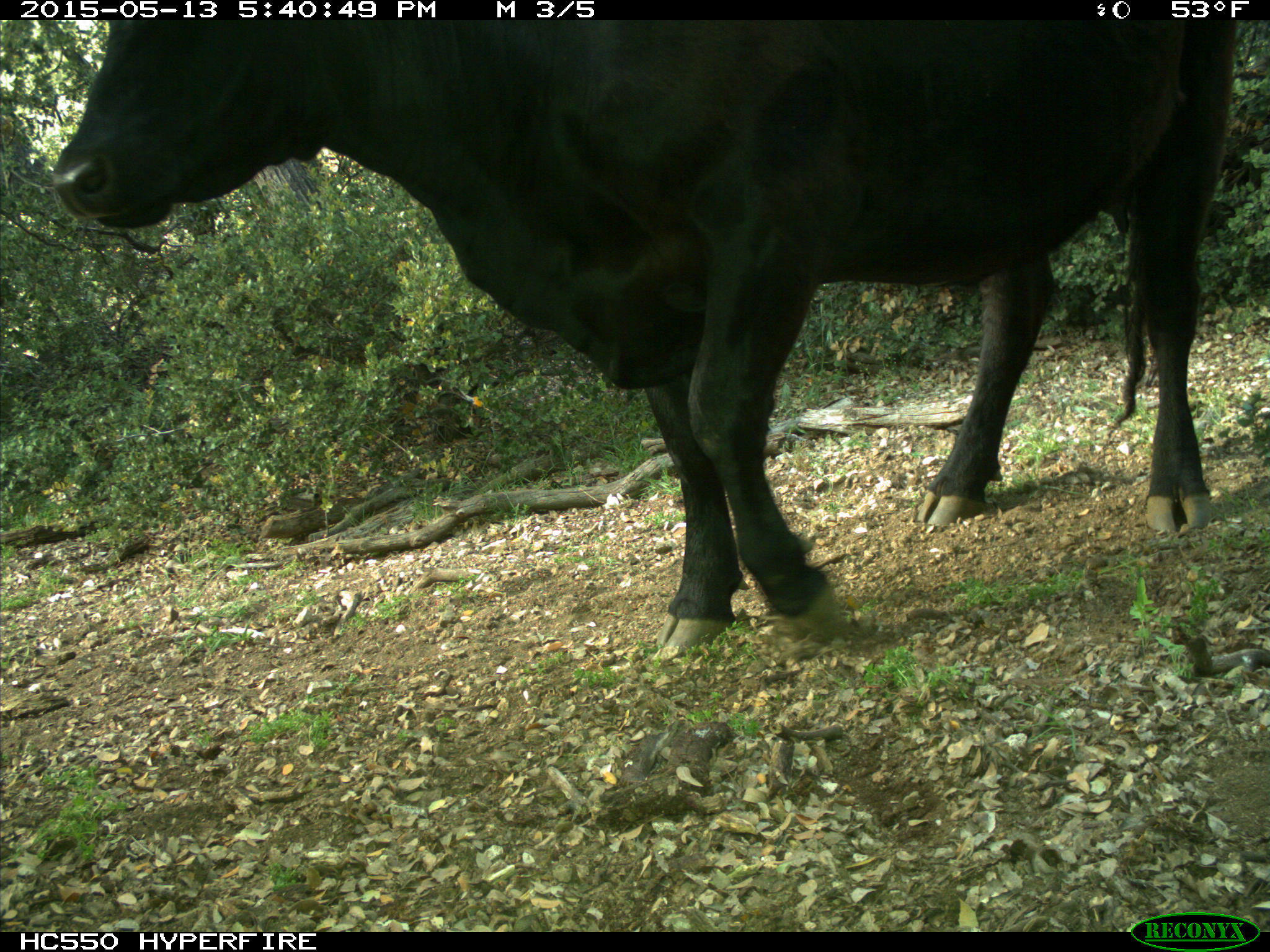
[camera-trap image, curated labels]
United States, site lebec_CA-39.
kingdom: Animalia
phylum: Chordata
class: Mammalia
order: Artiodactyla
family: Bovidae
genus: Bos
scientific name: Bos taurus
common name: domestic cow